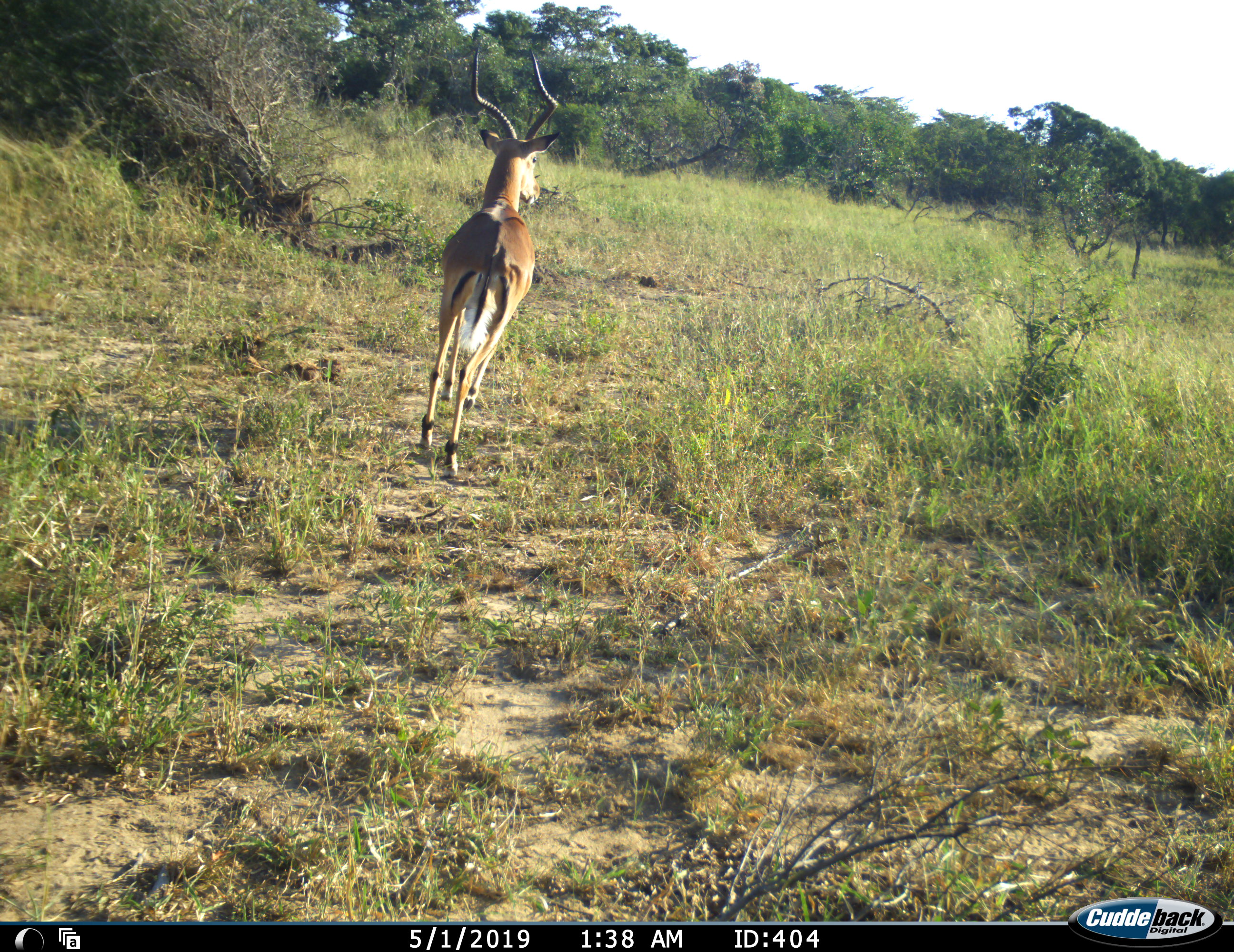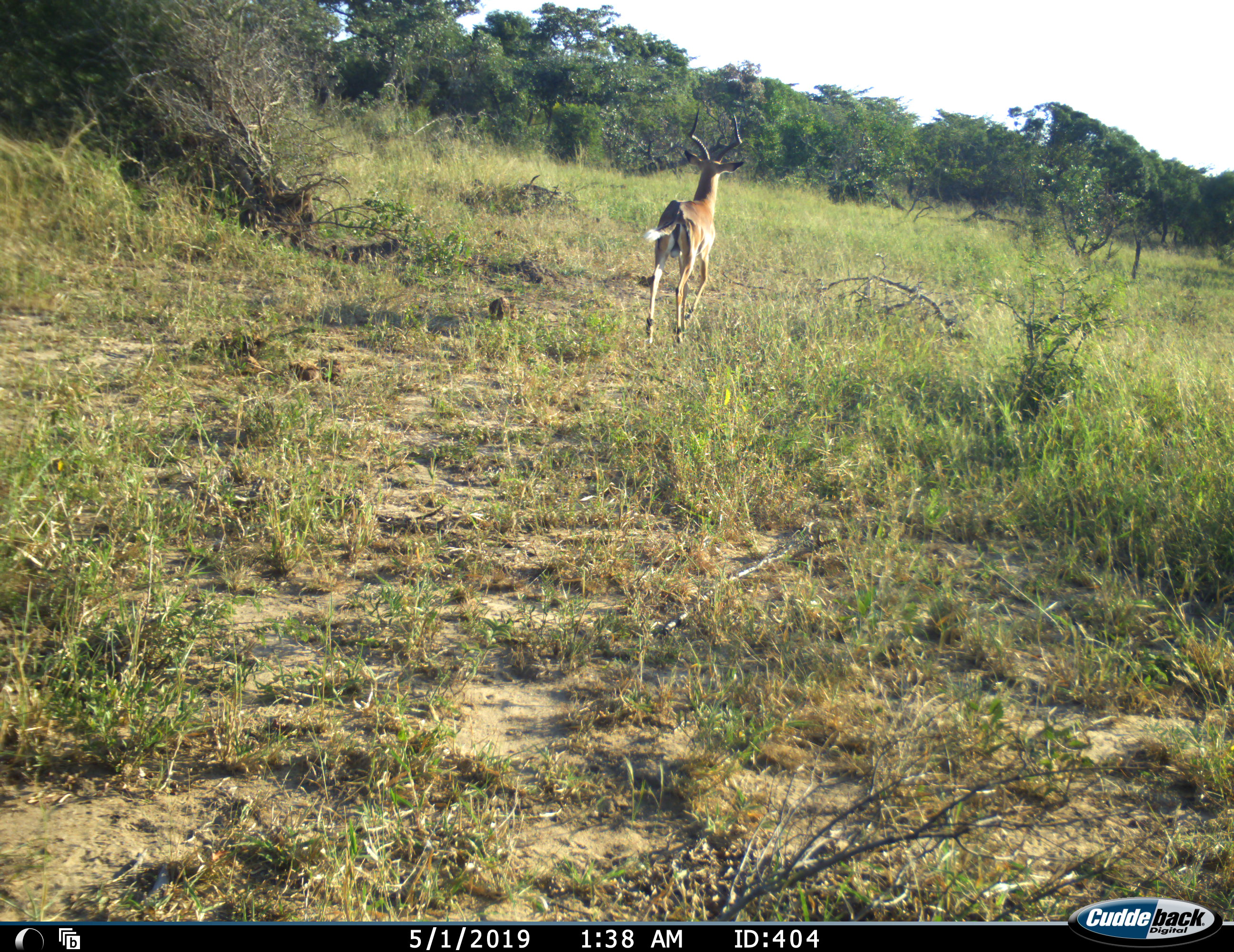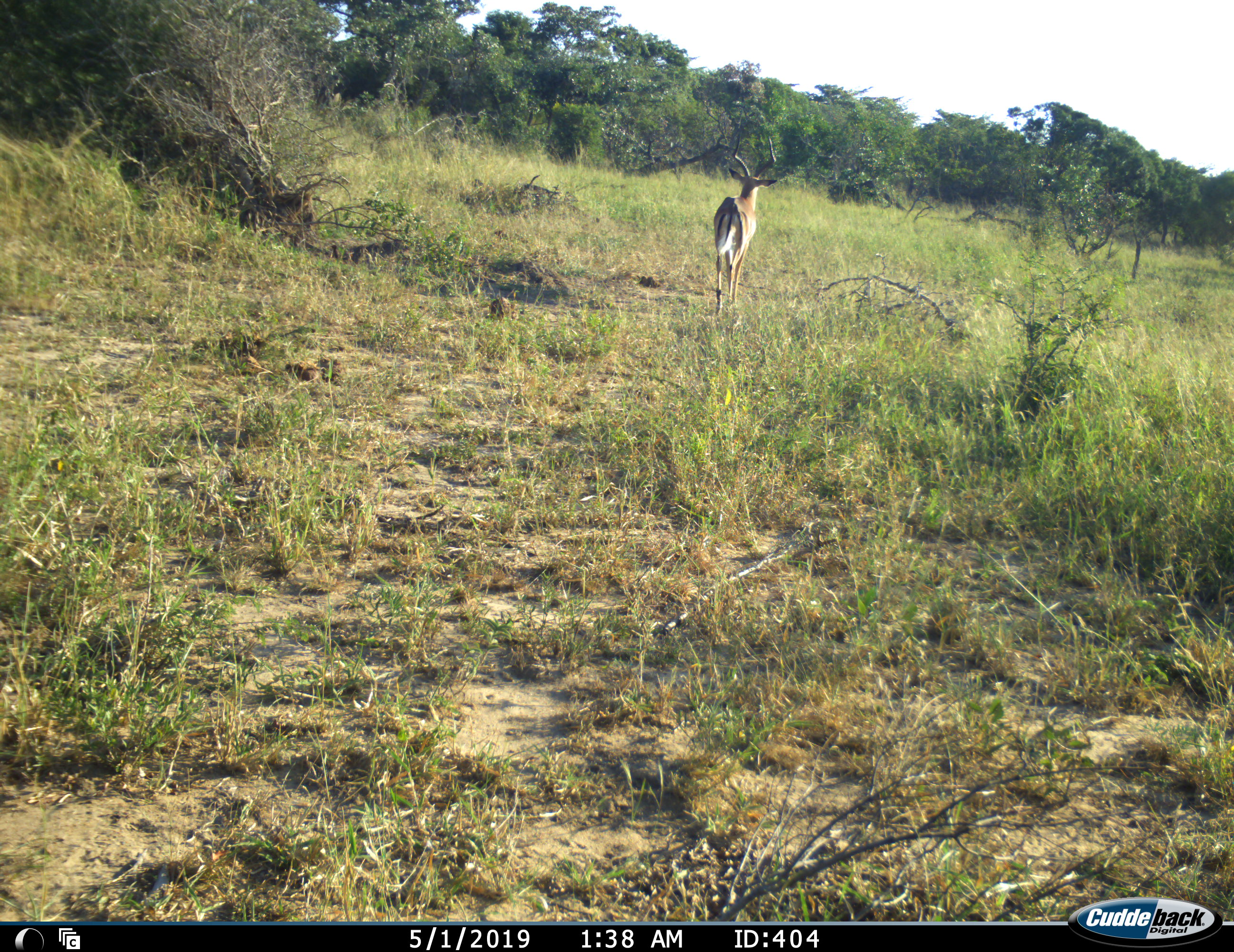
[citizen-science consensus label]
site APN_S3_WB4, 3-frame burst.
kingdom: Animalia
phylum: Chordata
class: Mammalia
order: Artiodactyla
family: Bovidae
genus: Aepyceros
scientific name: Aepyceros melampus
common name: impala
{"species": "impala (Aepyceros melampus)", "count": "1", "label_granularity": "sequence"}